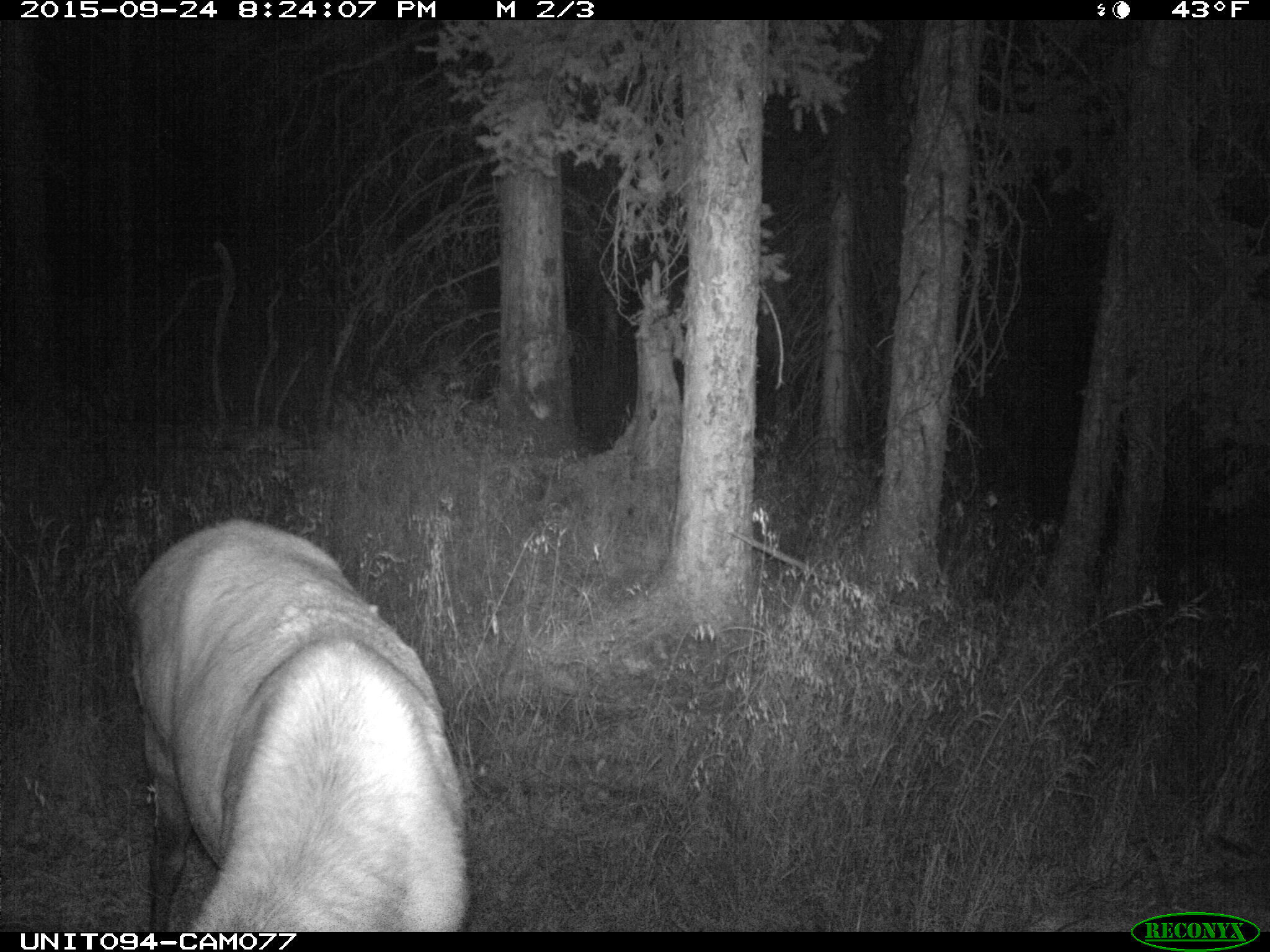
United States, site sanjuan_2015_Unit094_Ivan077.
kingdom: Animalia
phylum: Chordata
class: Mammalia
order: Artiodactyla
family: Cervidae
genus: Cervus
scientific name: Cervus elaphus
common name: red deer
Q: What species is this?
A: Cervus elaphus (red deer).